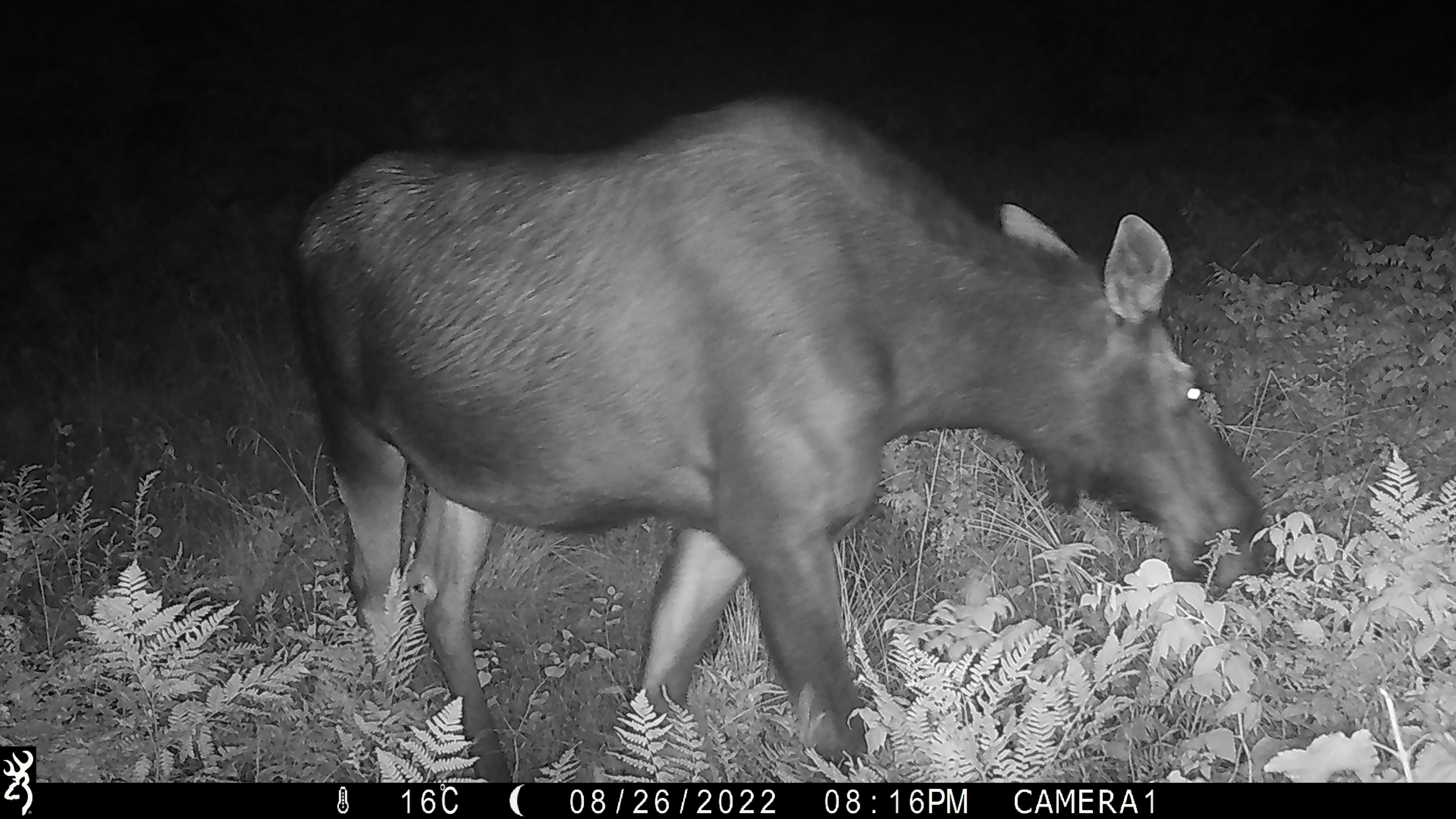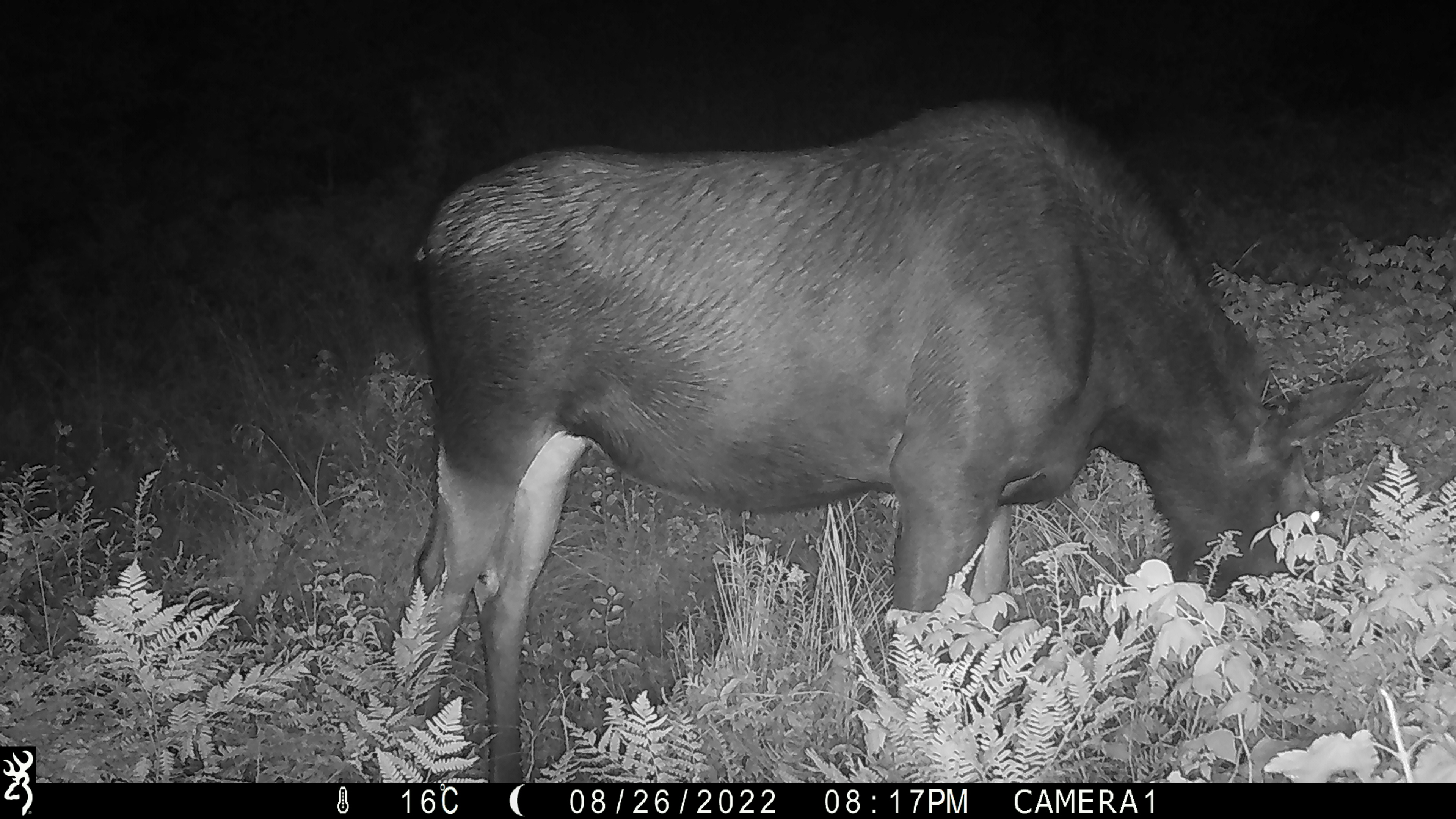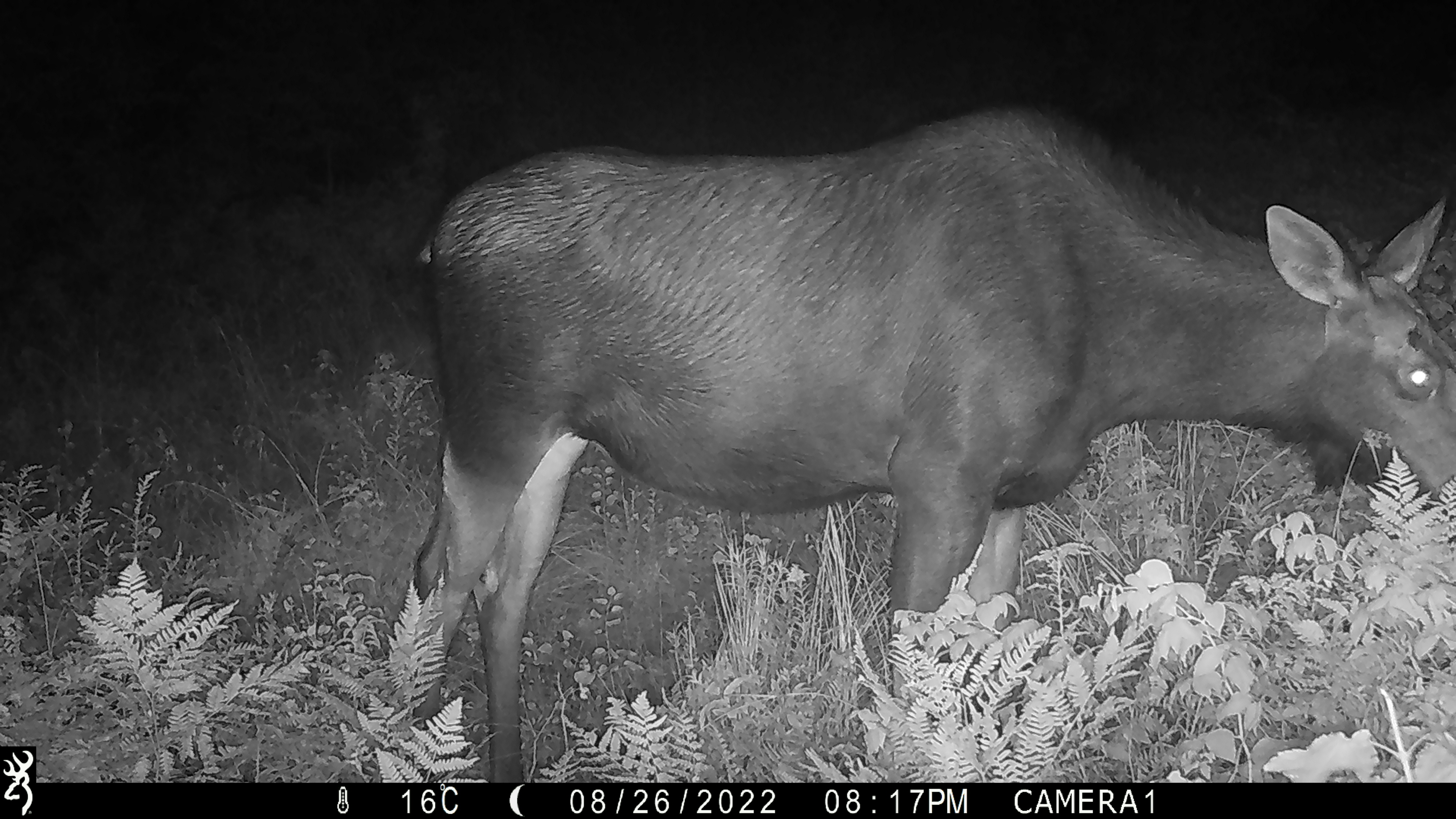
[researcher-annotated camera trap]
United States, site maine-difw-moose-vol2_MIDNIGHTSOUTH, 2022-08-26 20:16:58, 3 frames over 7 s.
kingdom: Animalia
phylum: Chordata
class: Mammalia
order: Artiodactyla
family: Cervidae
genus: Alces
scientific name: Alces alces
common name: moose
Moose (Alces alces).